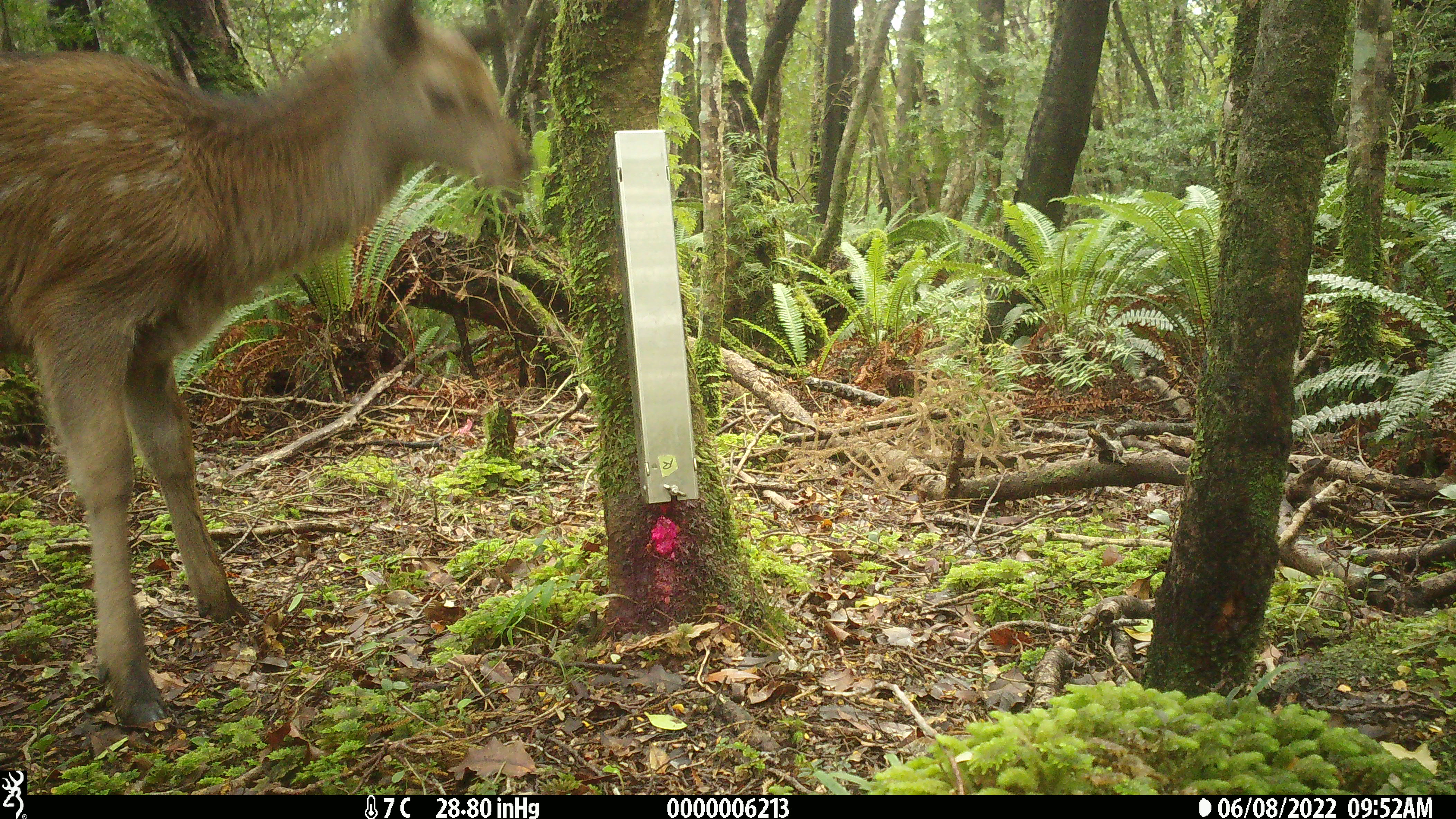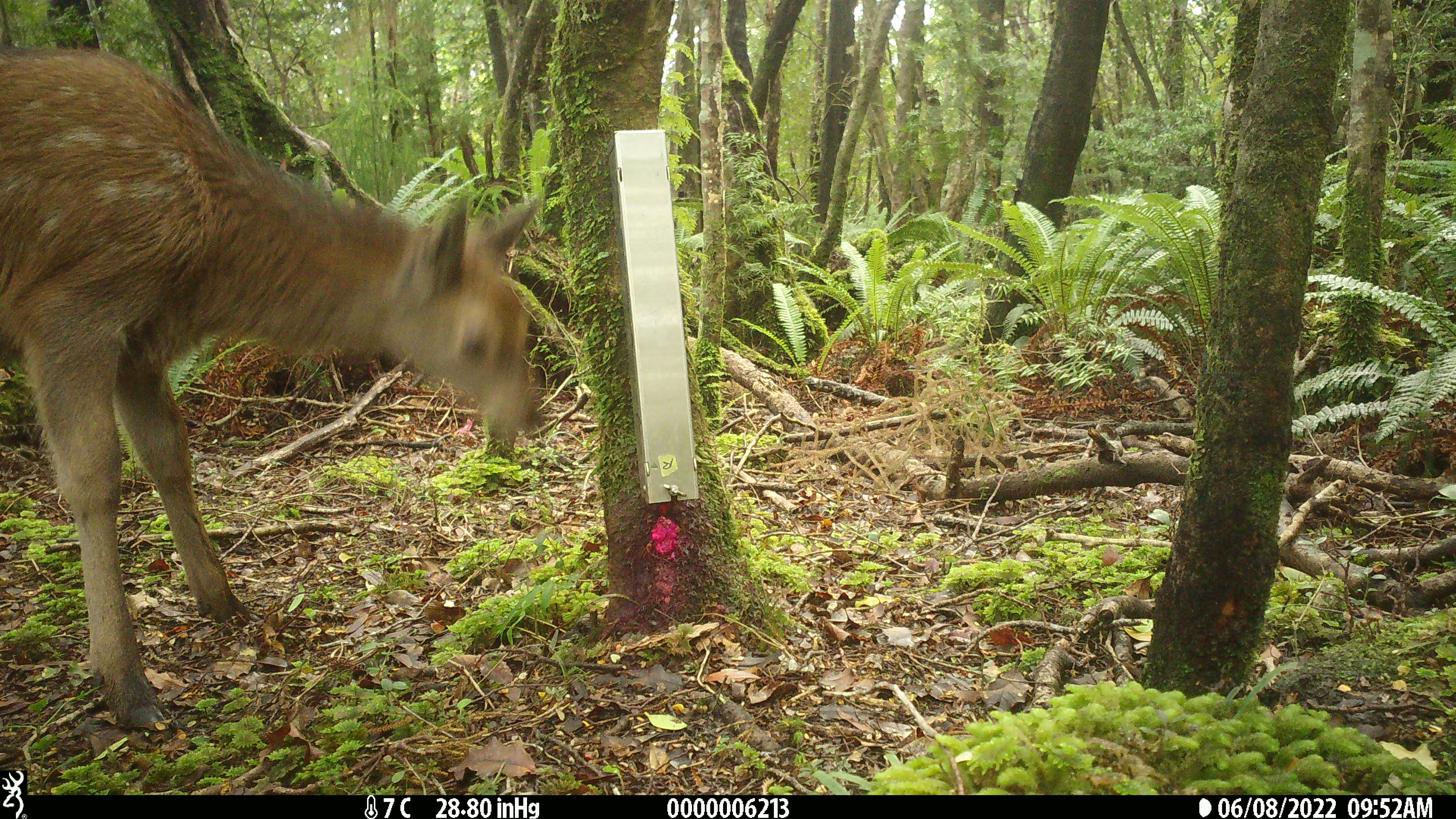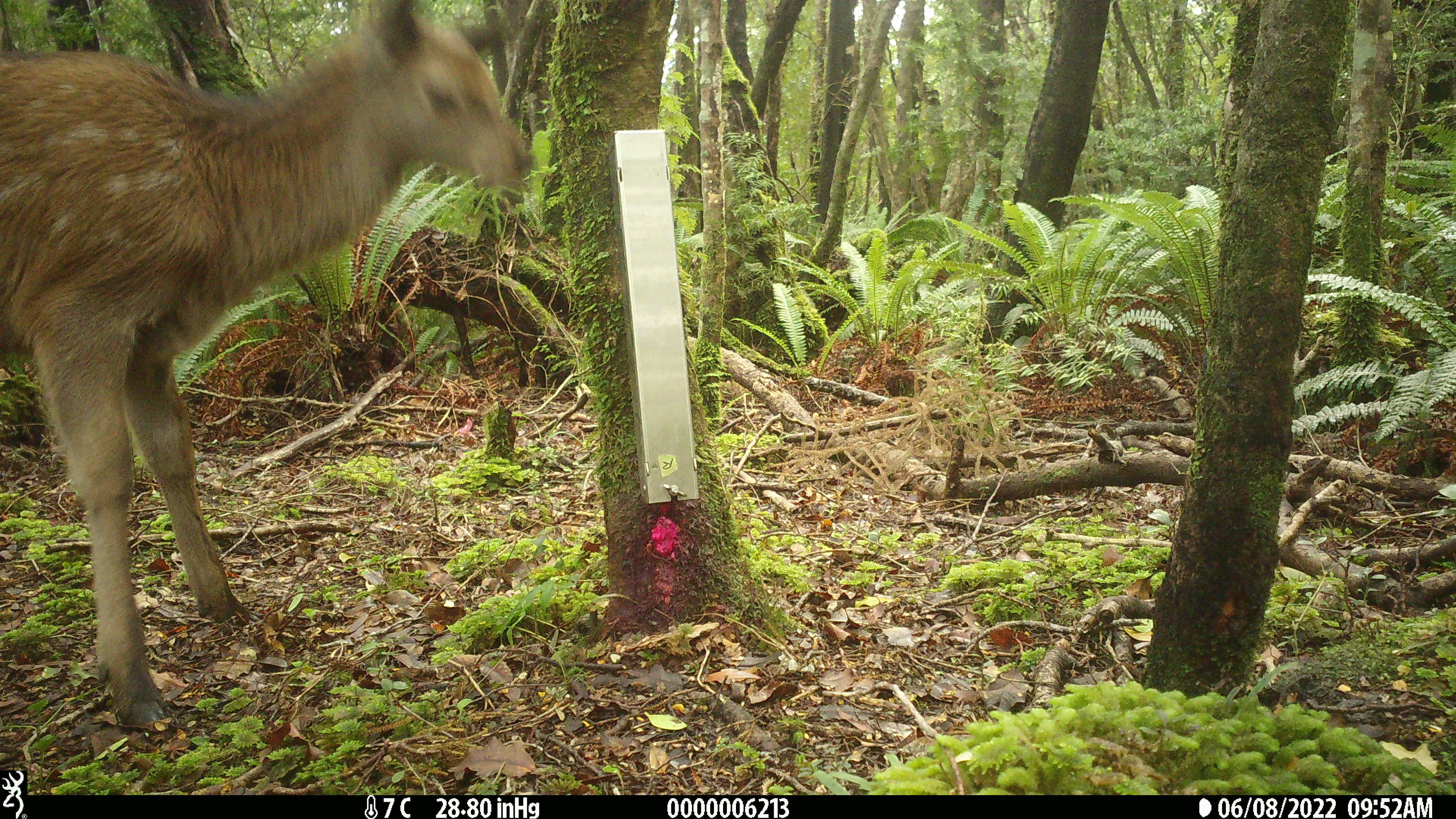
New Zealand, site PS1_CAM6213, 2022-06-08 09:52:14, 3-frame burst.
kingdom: Animalia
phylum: Chordata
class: Mammalia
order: Artiodactyla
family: Cervidae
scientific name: Cervidae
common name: deer